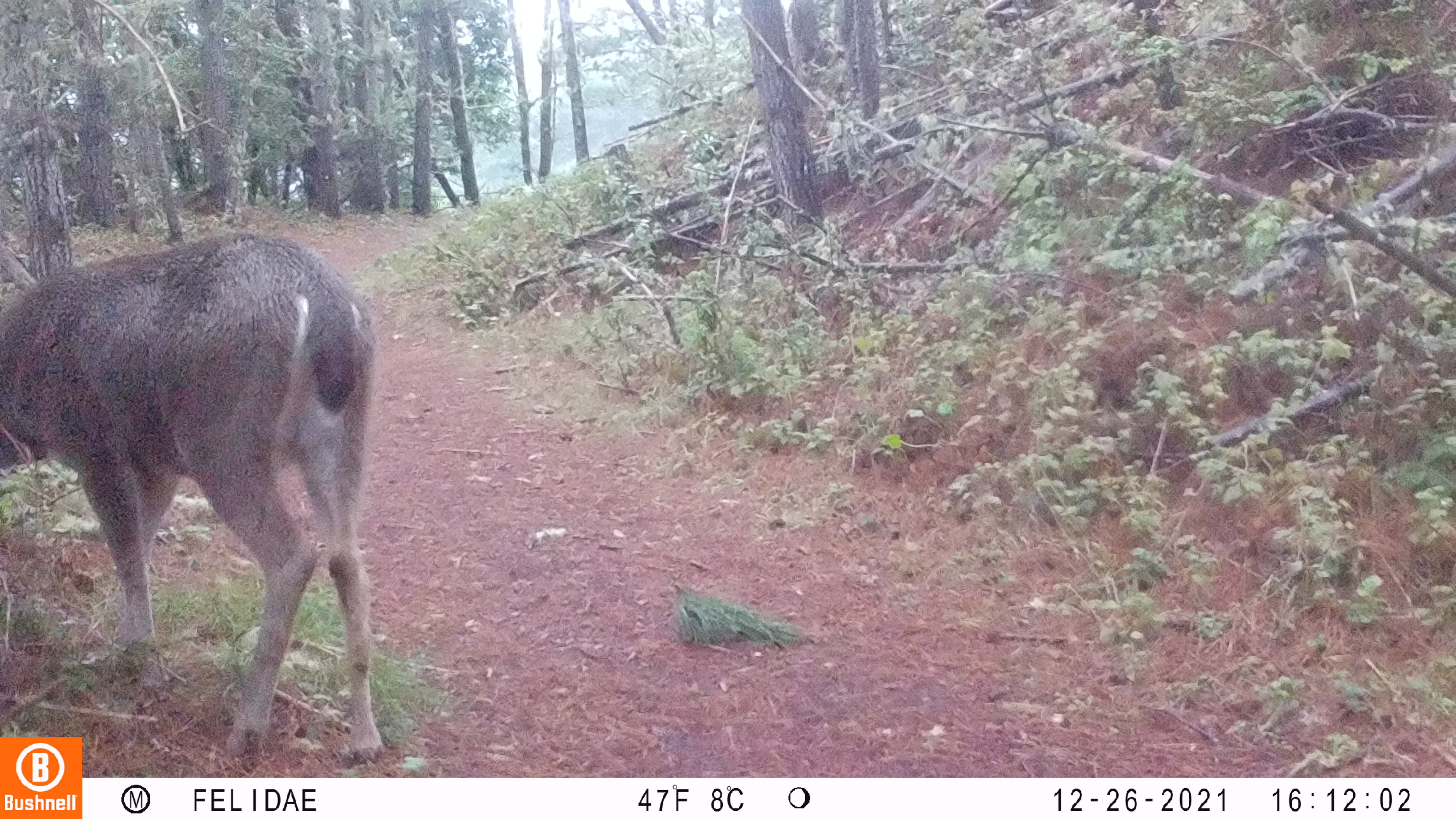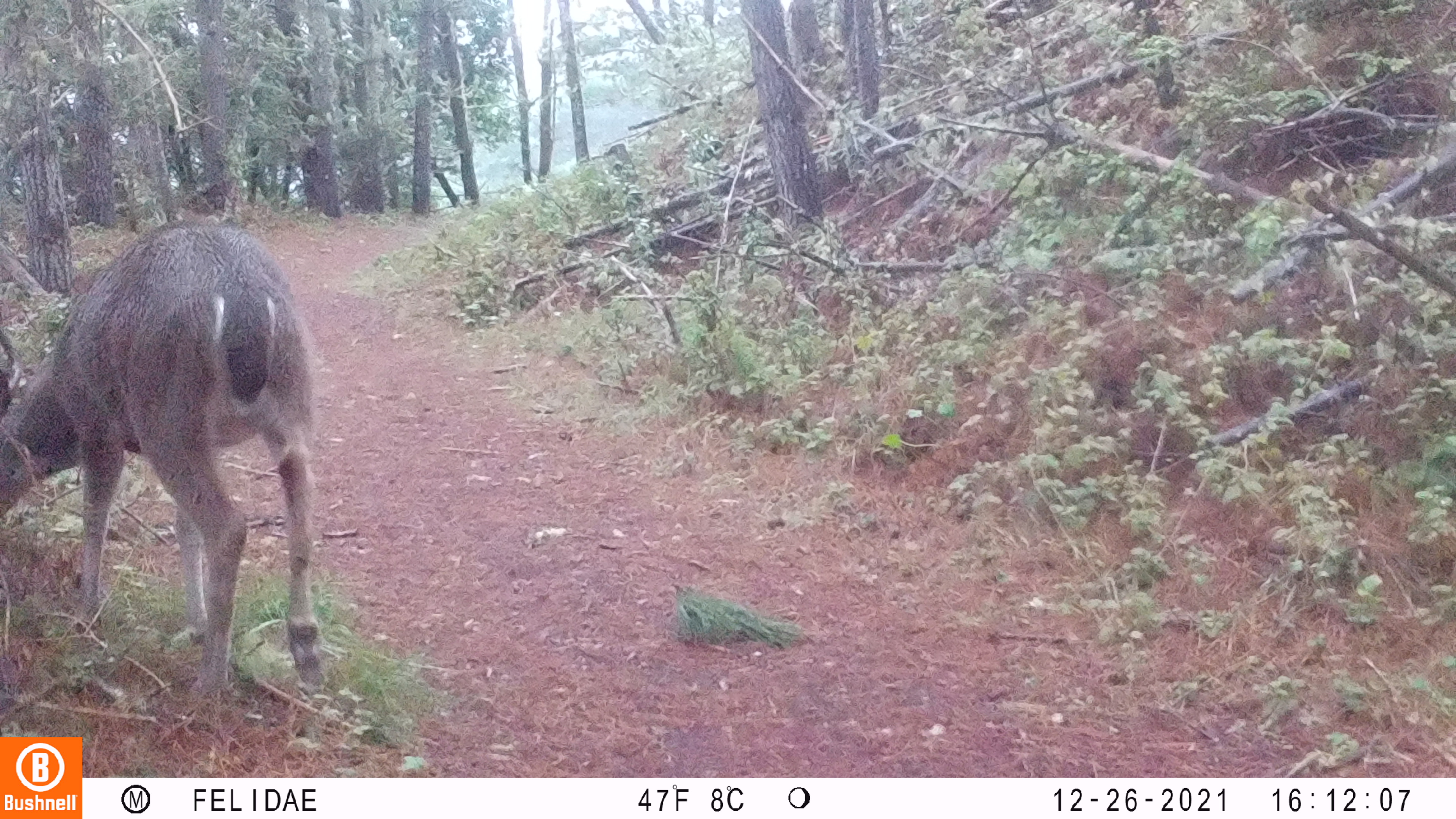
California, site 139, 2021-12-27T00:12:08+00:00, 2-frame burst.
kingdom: Animalia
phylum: Chordata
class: Mammalia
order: Artiodactyla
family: Cervidae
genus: Odocoileus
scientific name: Odocoileus hemionus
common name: mule deer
Mule deer (Odocoileus hemionus).